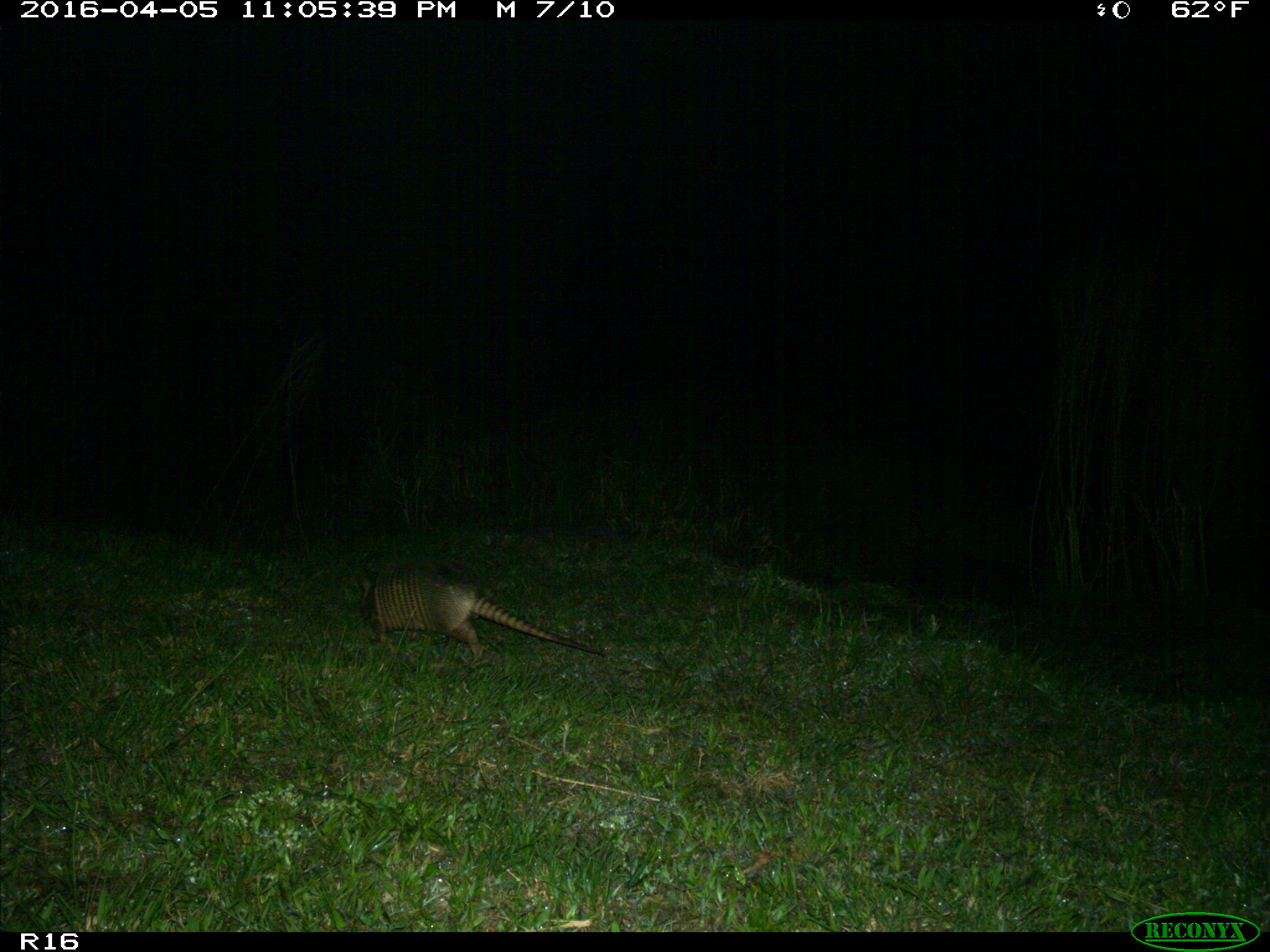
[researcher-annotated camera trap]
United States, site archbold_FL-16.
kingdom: Animalia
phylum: Chordata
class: Mammalia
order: Cingulata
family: Dasypodidae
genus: Dasypus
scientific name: Dasypus novemcinctus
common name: nine-banded armadillo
Dasypus novemcinctus (nine-banded armadillo).